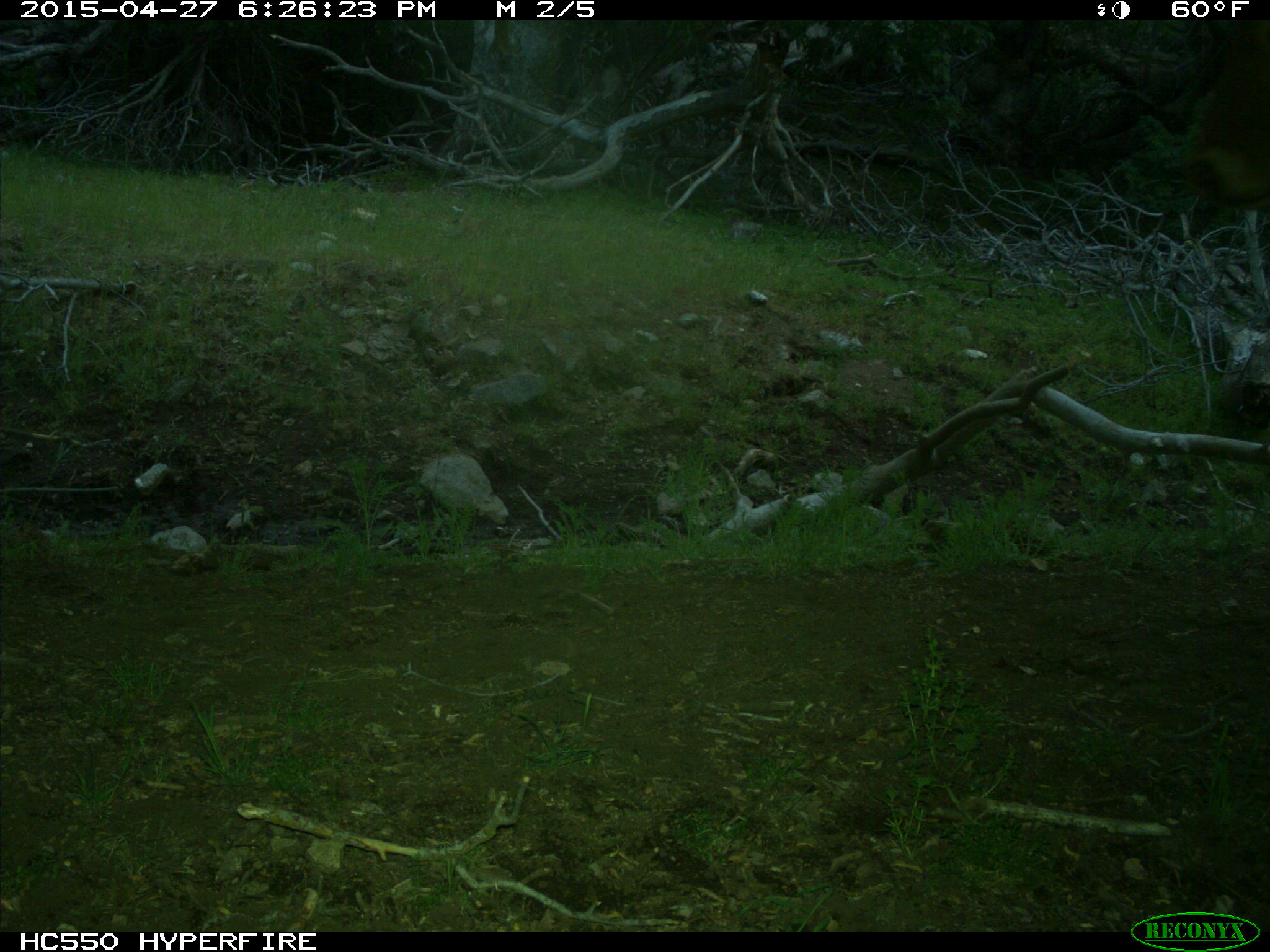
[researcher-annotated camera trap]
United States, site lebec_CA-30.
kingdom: Animalia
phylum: Chordata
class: Mammalia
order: Artiodactyla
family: Bovidae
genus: Bos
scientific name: Bos taurus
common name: domestic cow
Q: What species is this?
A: Bos taurus (domestic cow).